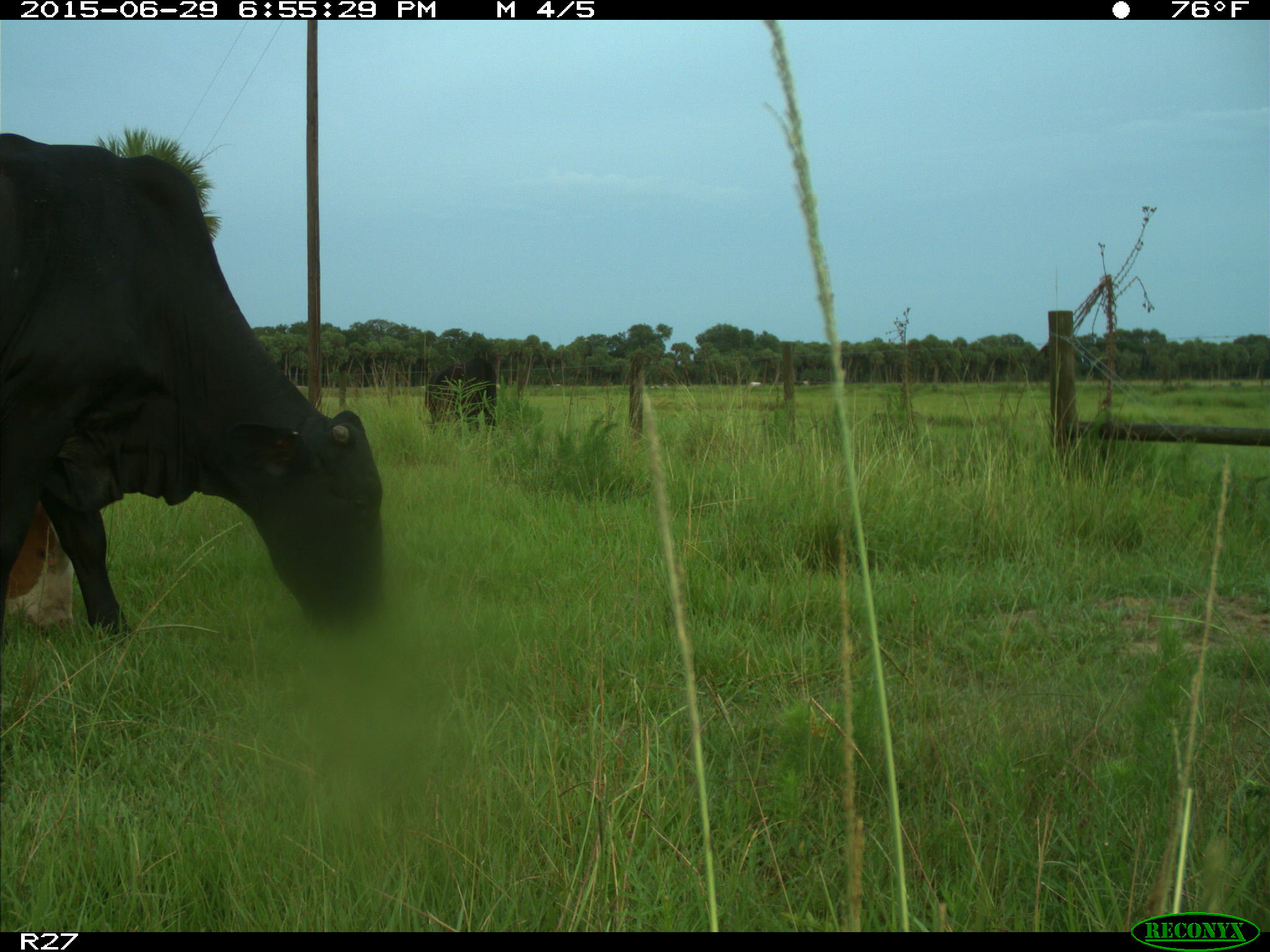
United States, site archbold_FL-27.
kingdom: Animalia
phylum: Chordata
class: Mammalia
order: Artiodactyla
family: Bovidae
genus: Bos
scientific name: Bos taurus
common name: domestic cow